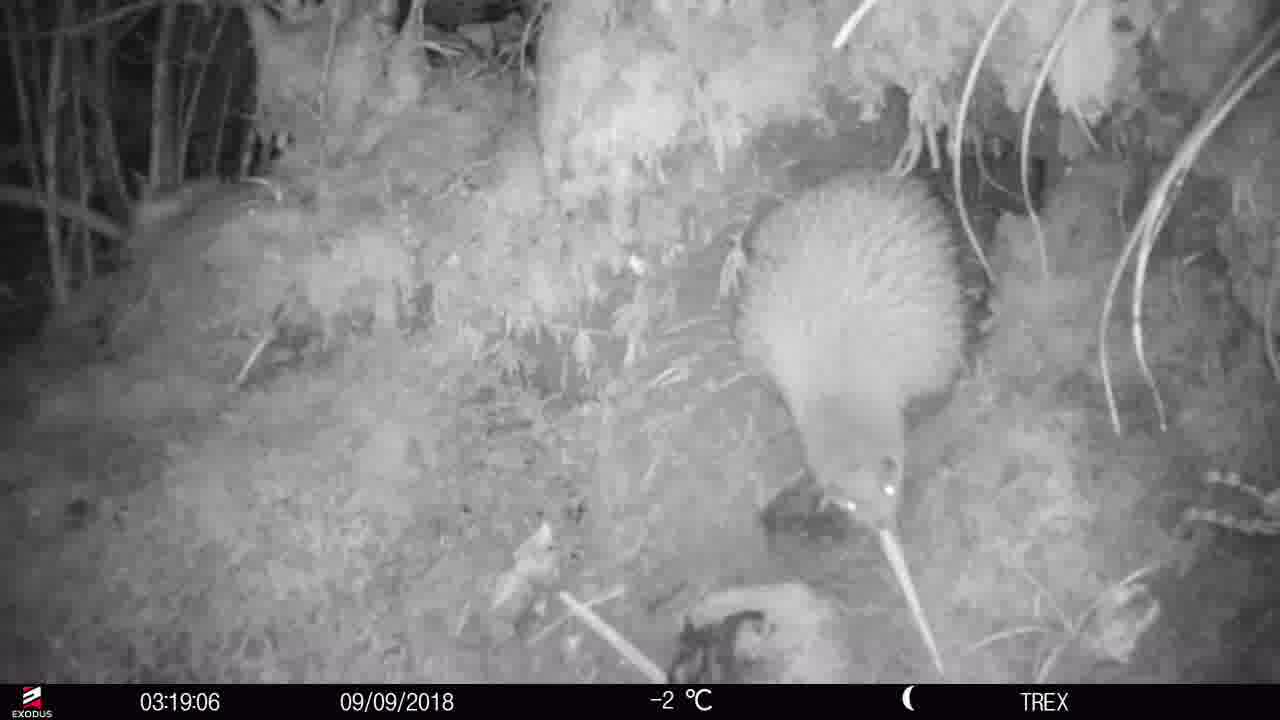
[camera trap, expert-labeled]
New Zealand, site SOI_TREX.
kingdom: Animalia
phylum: Chordata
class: Aves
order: Apterygiformes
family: Apterygidae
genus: Apteryx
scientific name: Apteryx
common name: kiwi